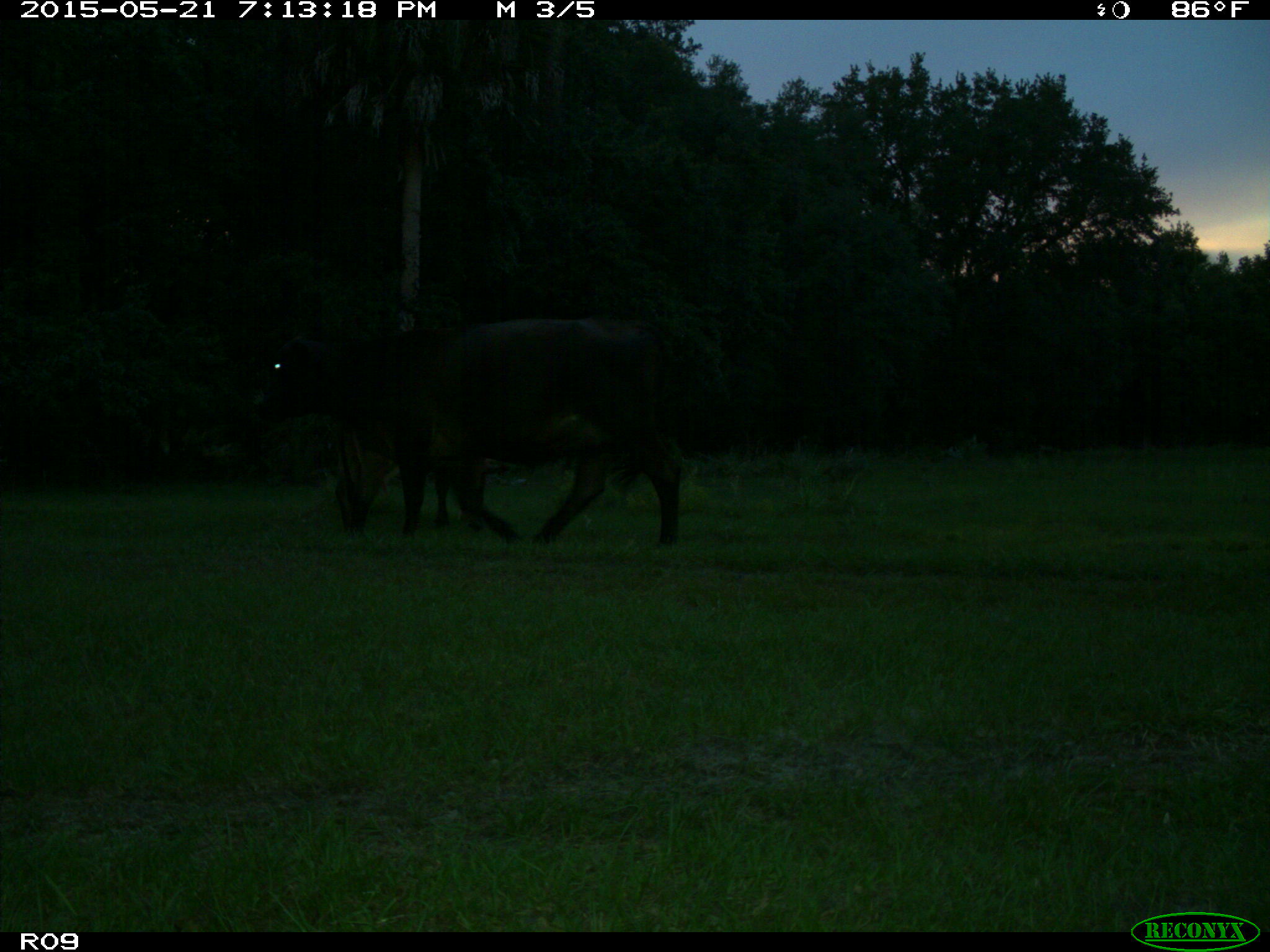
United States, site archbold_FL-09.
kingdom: Animalia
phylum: Chordata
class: Mammalia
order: Artiodactyla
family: Bovidae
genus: Bos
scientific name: Bos taurus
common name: domestic cow